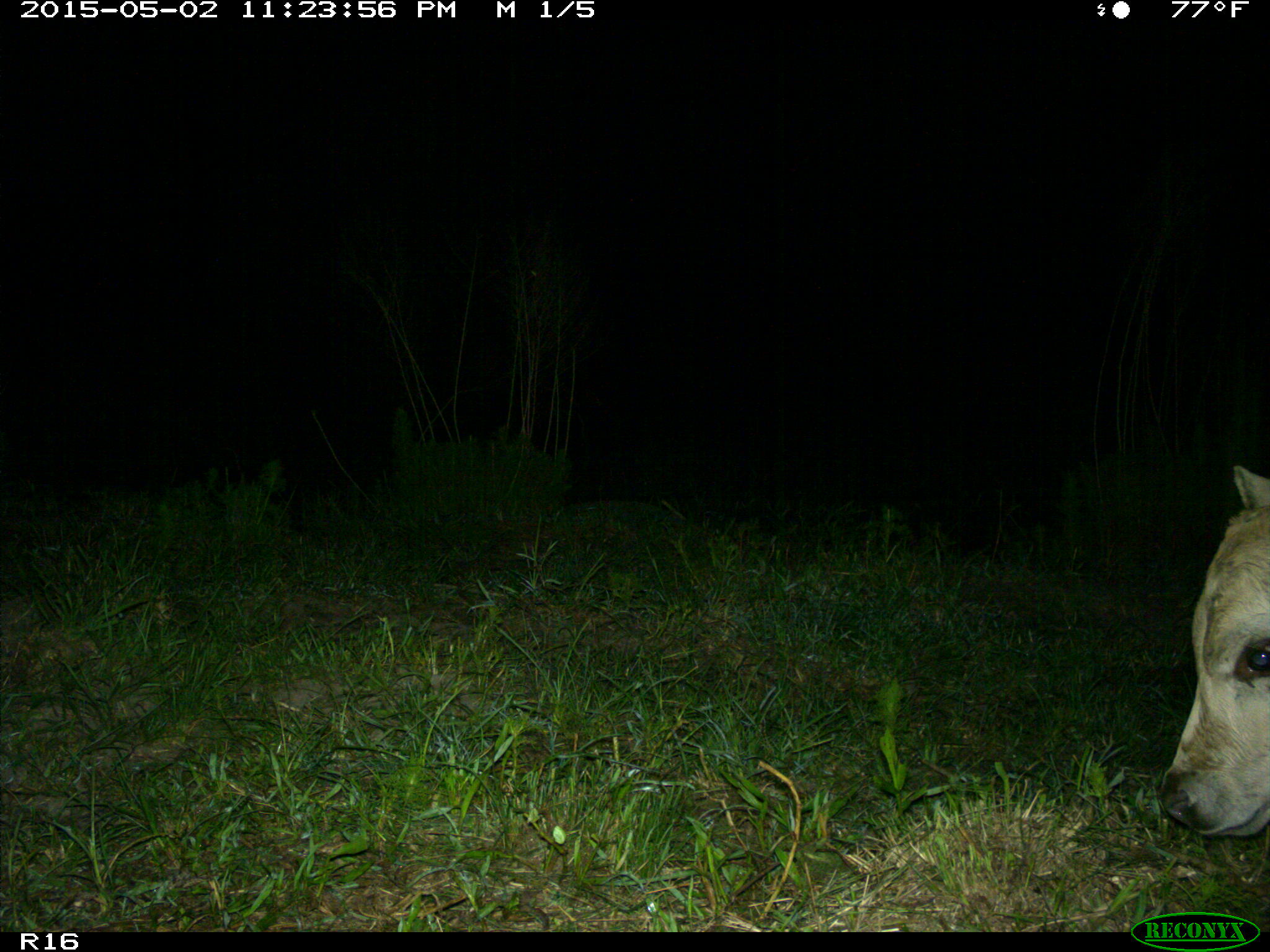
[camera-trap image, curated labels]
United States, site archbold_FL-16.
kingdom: Animalia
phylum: Chordata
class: Mammalia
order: Artiodactyla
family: Bovidae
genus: Bos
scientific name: Bos taurus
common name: domestic cow